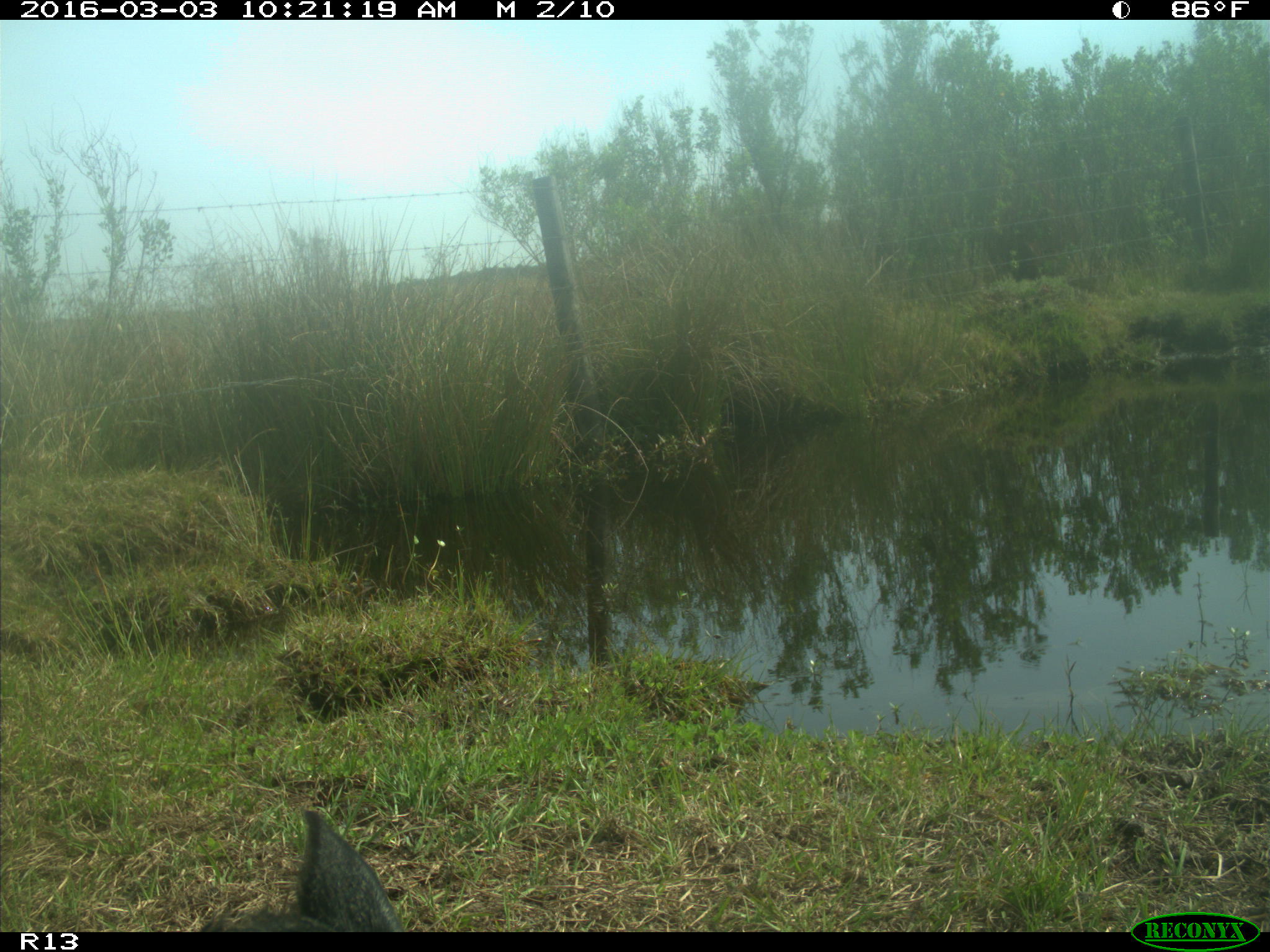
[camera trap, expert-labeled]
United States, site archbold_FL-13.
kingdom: Animalia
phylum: Chordata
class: Mammalia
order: Artiodactyla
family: Bovidae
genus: Bos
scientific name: Bos taurus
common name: domestic cow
Bos taurus (domestic cow).